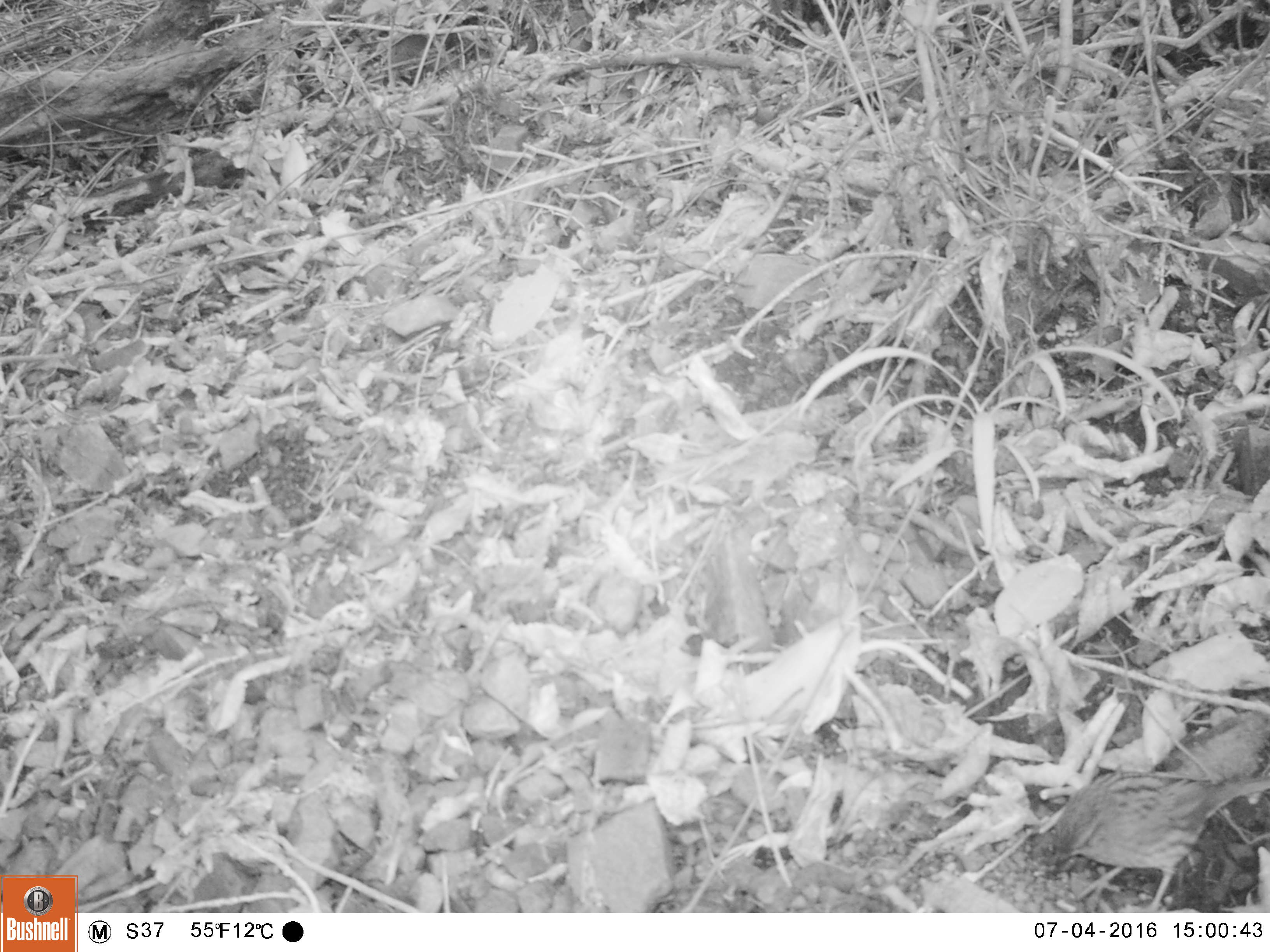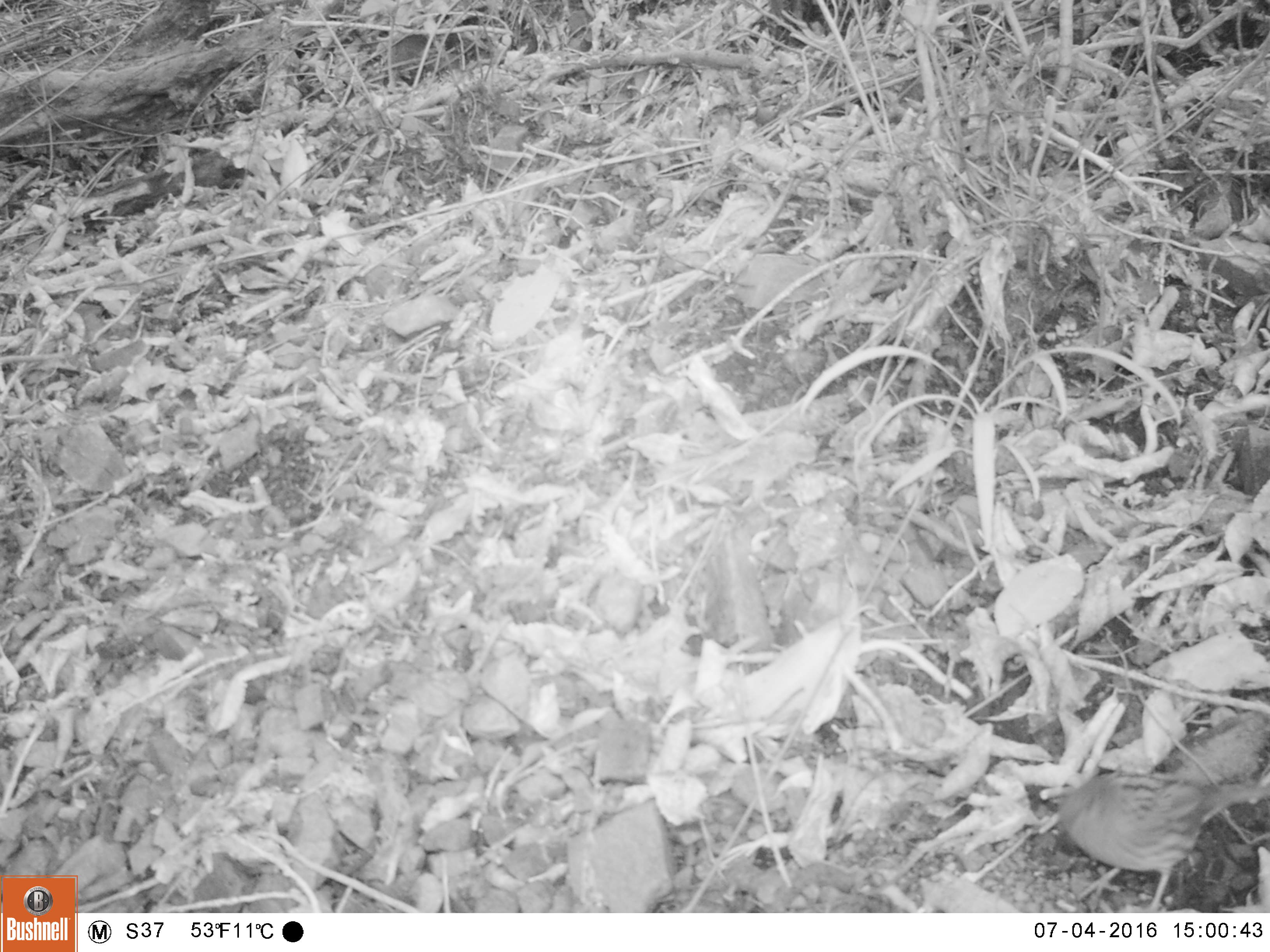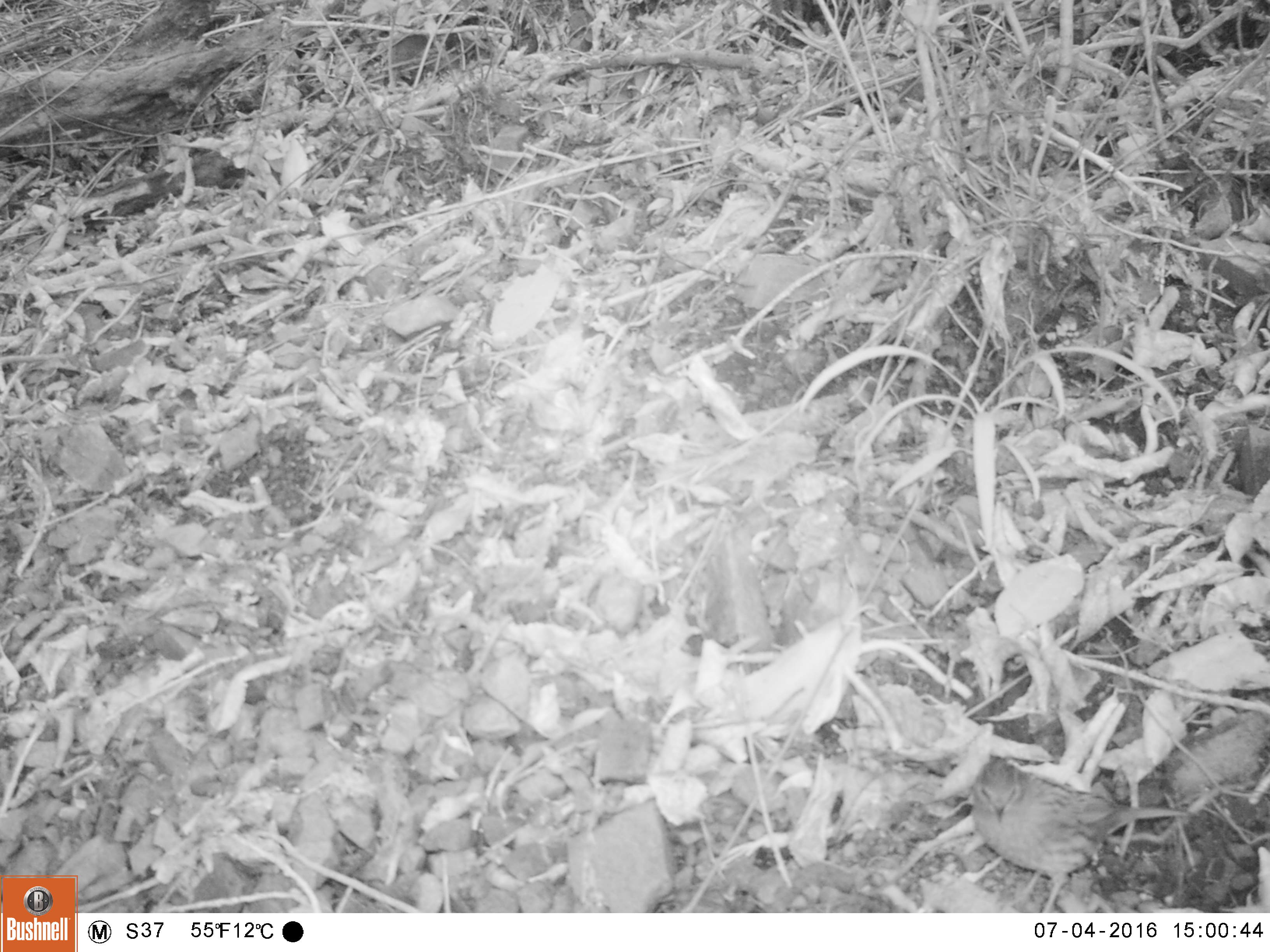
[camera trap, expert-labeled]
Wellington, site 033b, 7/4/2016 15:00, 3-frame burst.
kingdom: Animalia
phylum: Chordata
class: Aves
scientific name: Aves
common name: bird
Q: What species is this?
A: Bird (Aves).